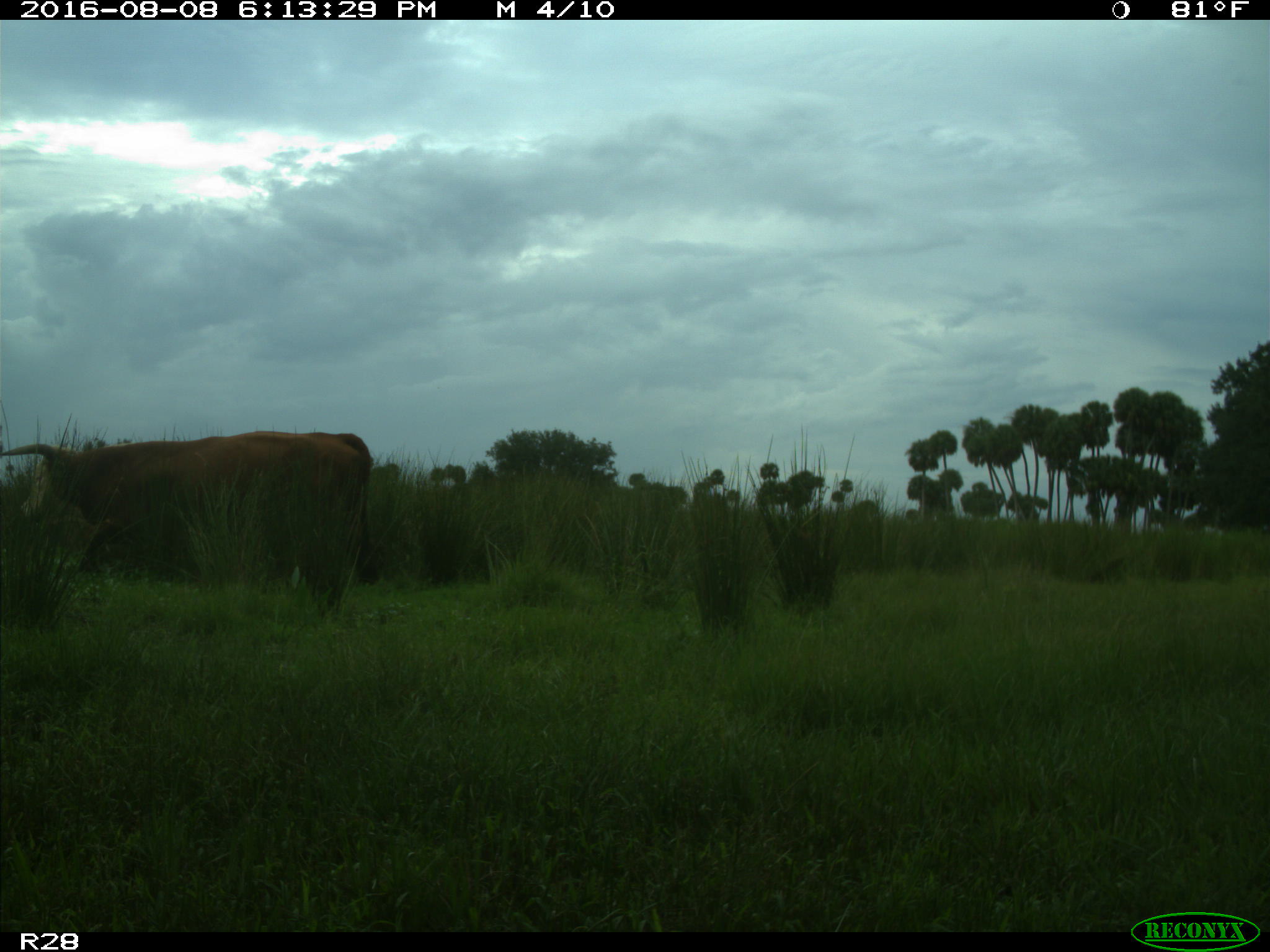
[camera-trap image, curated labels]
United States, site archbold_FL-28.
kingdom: Animalia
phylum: Chordata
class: Mammalia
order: Artiodactyla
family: Bovidae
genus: Bos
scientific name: Bos taurus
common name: domestic cow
Bos taurus (domestic cow).